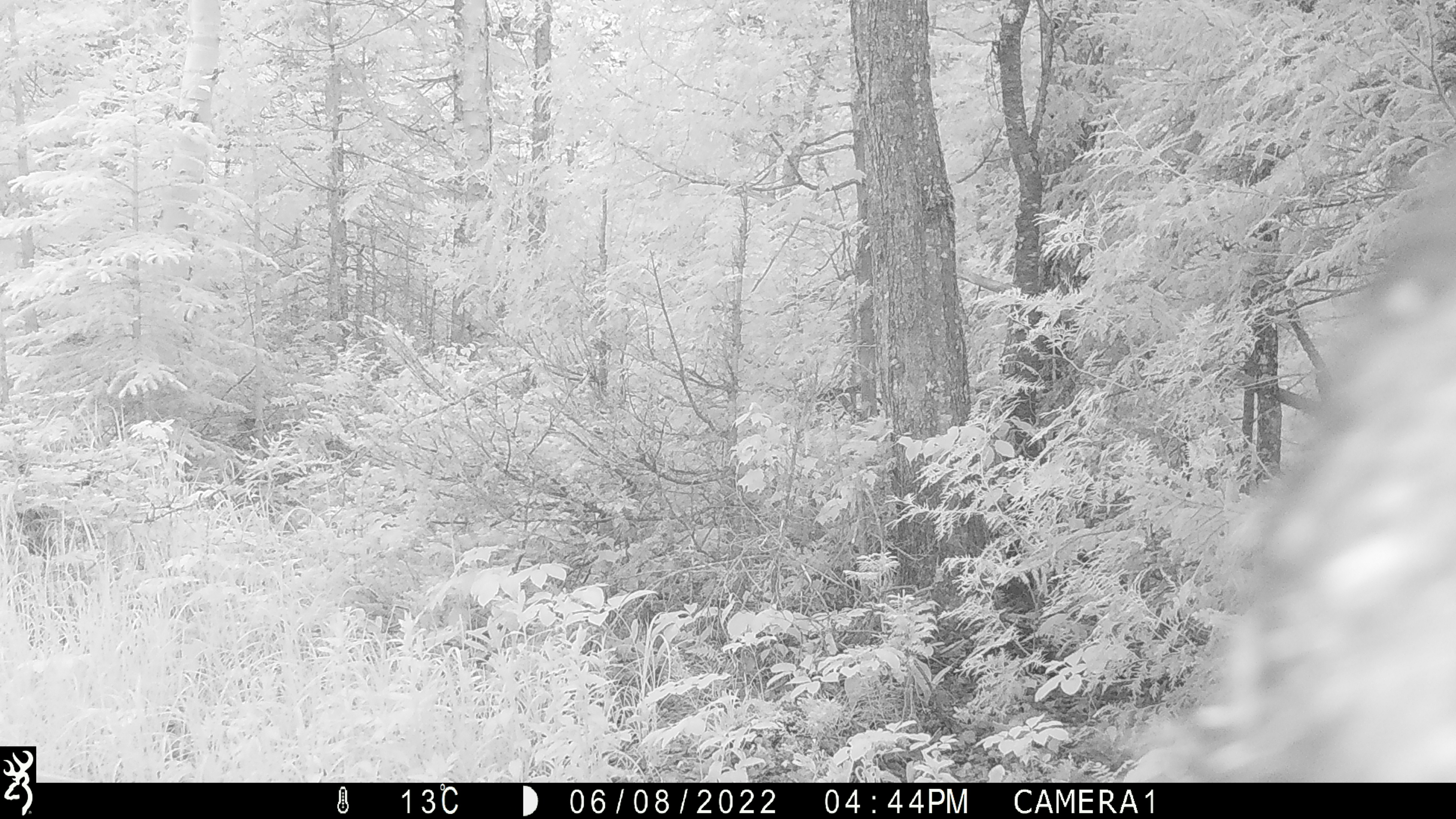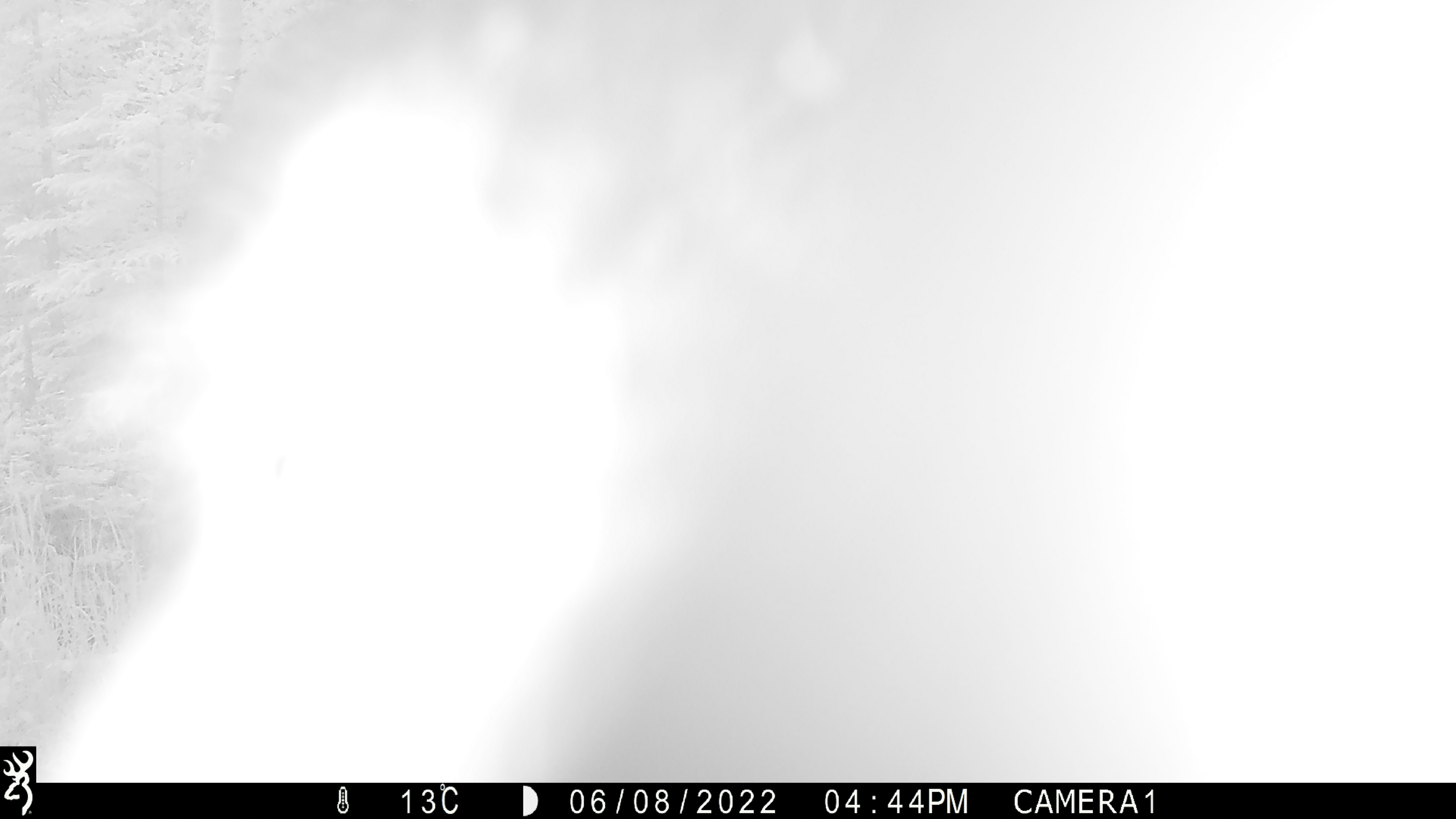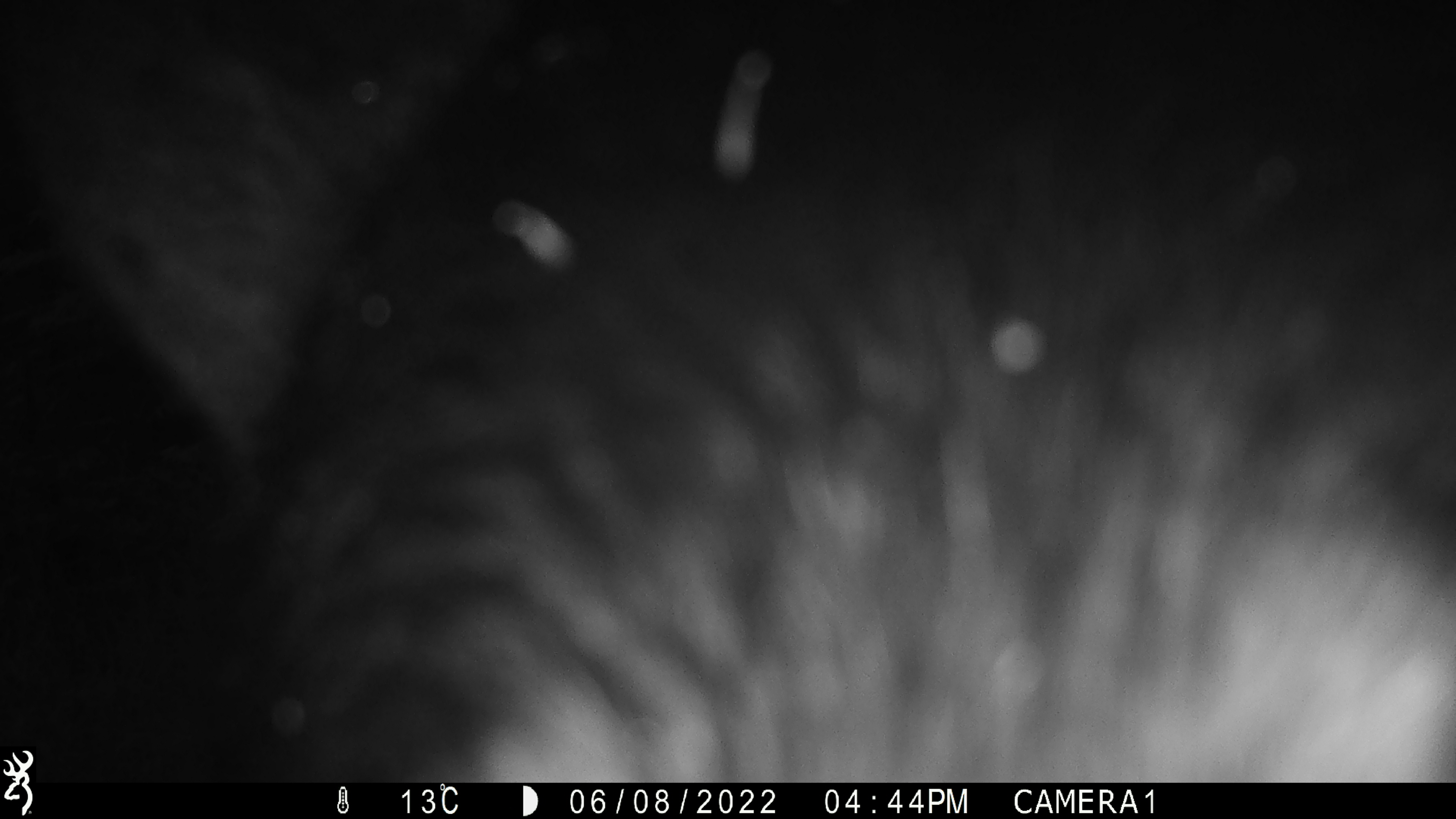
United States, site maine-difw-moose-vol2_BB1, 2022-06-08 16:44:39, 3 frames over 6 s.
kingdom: Animalia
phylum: Chordata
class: Mammalia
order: Carnivora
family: Ursidae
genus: Ursus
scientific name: Ursus americanus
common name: black bear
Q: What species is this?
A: Black bear (Ursus americanus).